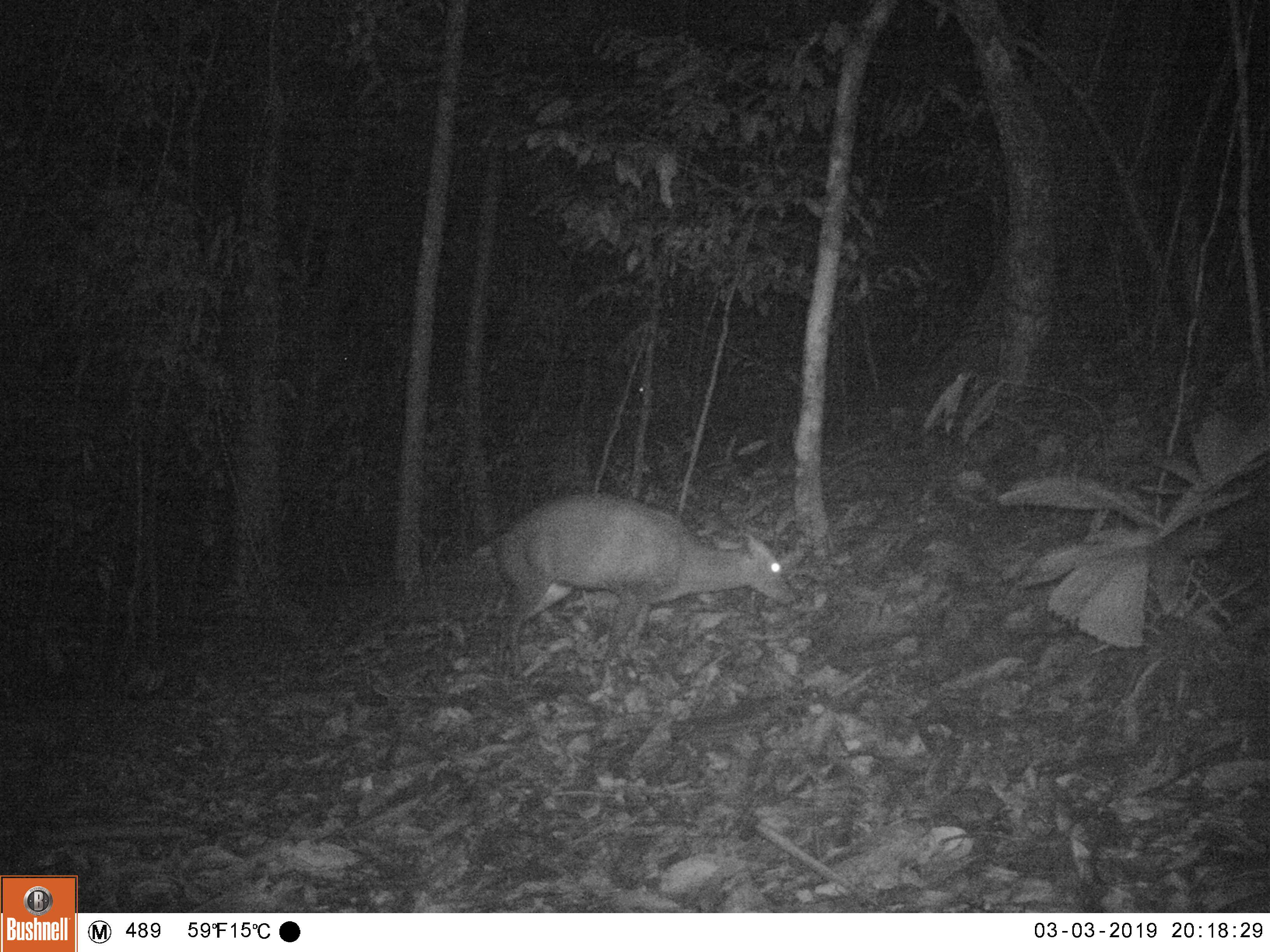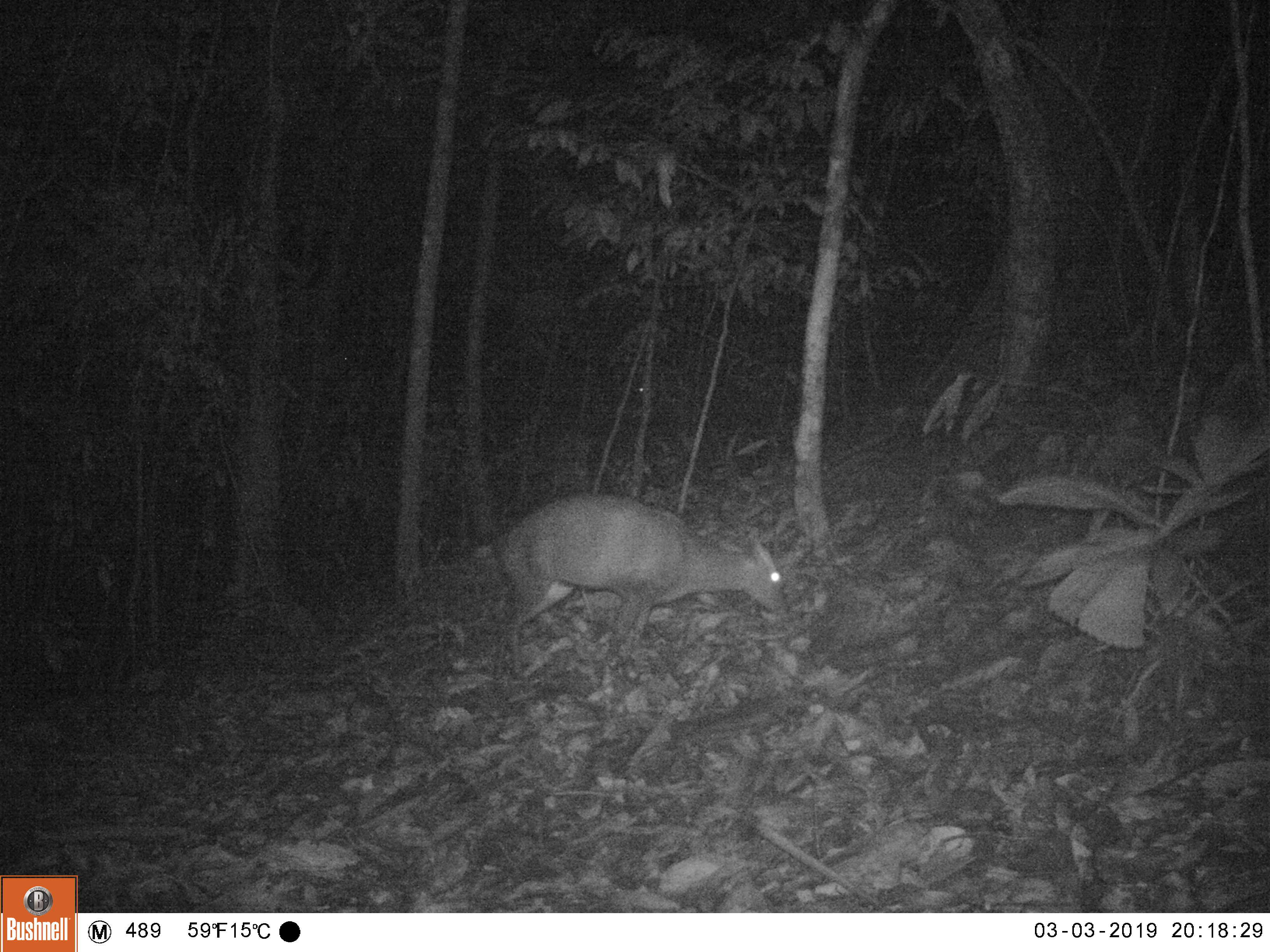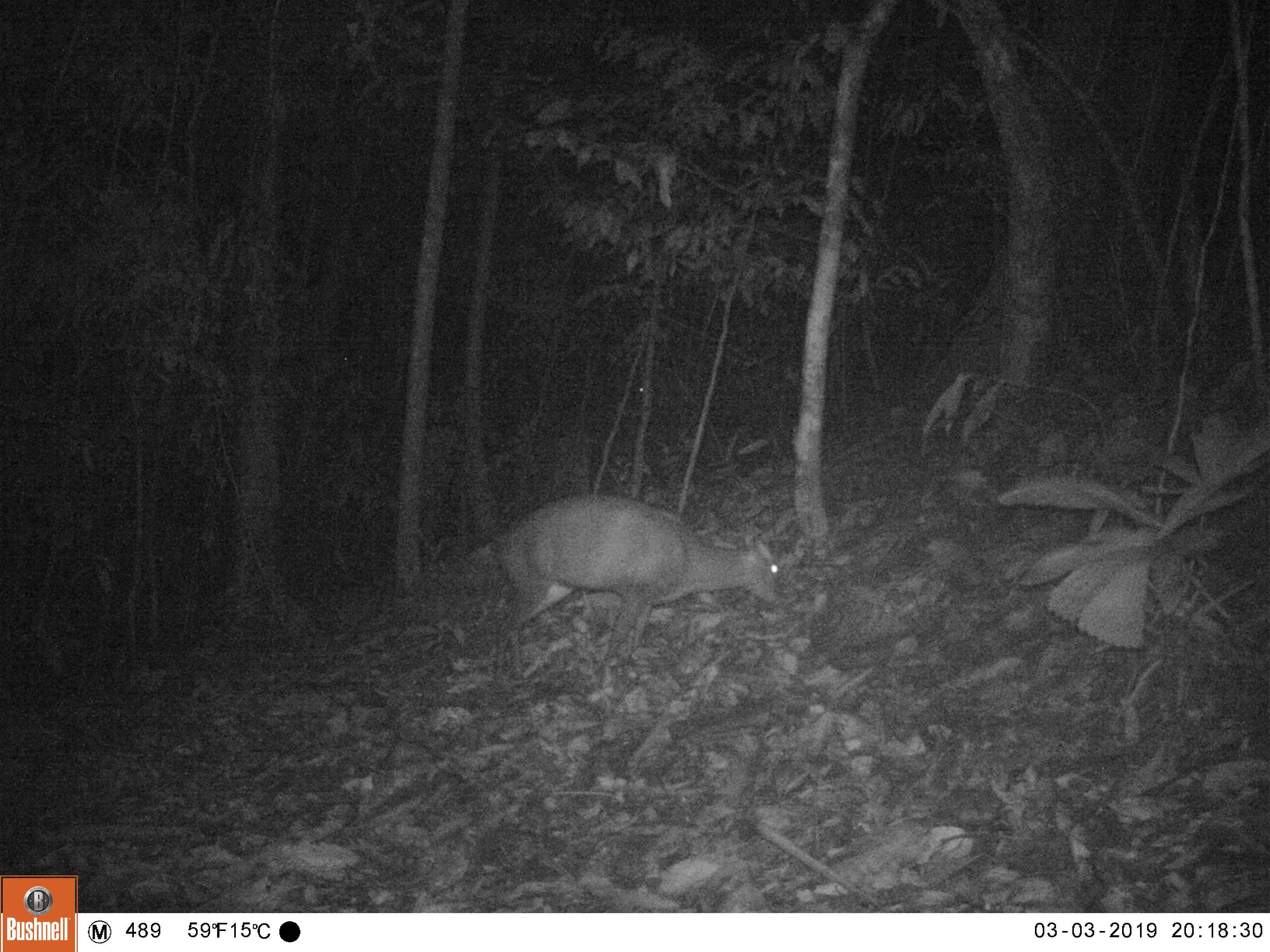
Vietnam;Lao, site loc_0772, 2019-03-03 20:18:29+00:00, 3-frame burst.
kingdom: Animalia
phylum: Chordata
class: Mammalia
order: Artiodactyla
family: Cervidae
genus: Muntiacus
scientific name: Muntiacus rooseveltorum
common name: roosevelt's muntjac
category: roosevelts muntjac group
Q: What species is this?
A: Roosevelts muntjac group (roosevelt's muntjac) (Muntiacus rooseveltorum).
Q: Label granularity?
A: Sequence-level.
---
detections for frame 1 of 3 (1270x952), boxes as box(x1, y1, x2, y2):
roosevelts muntjac group: box(469, 489, 797, 683)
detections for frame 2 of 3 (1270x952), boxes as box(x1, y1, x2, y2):
roosevelts muntjac group: box(470, 488, 786, 676)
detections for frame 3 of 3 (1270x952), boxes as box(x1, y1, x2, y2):
roosevelts muntjac group: box(468, 494, 784, 681)